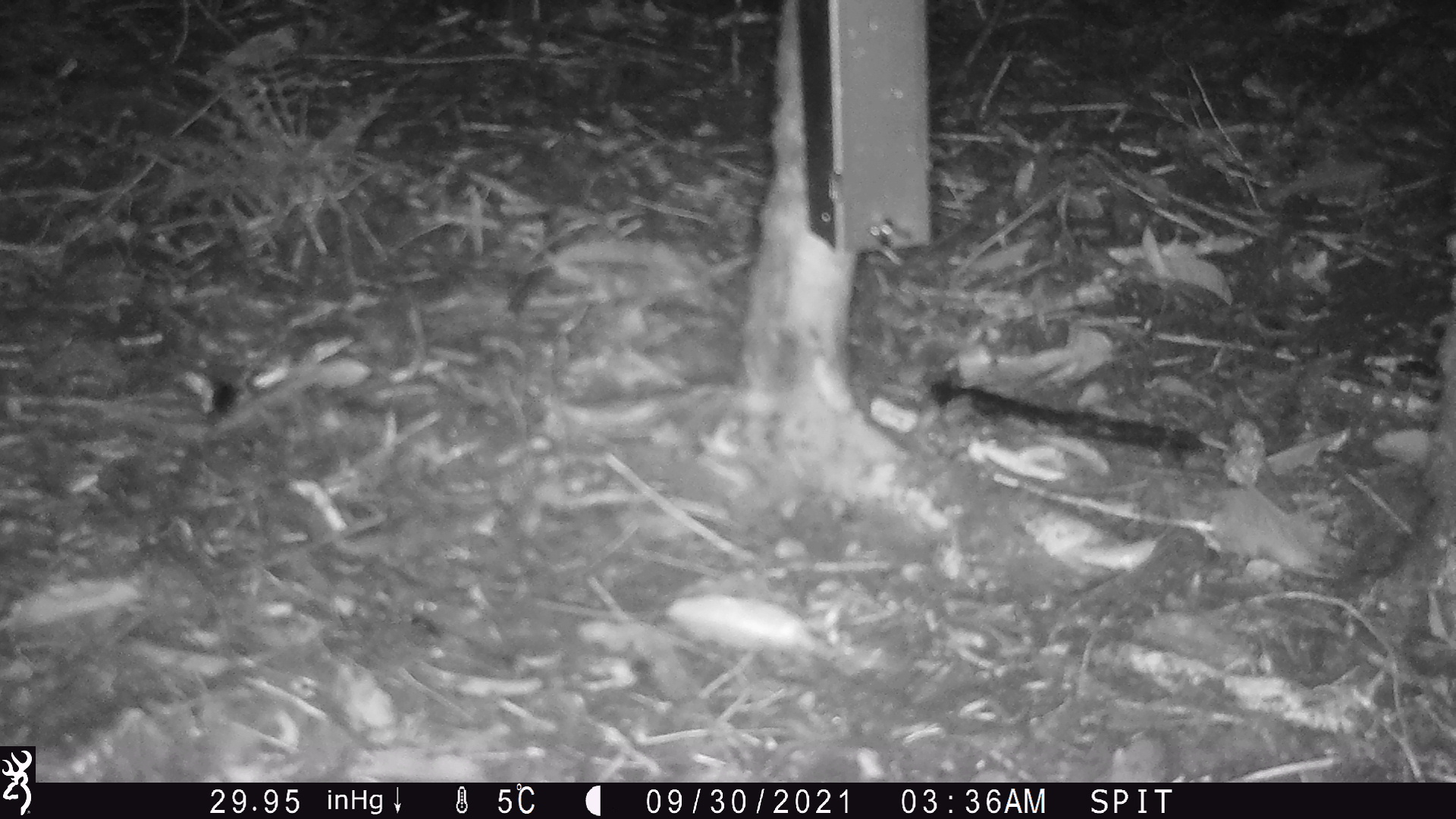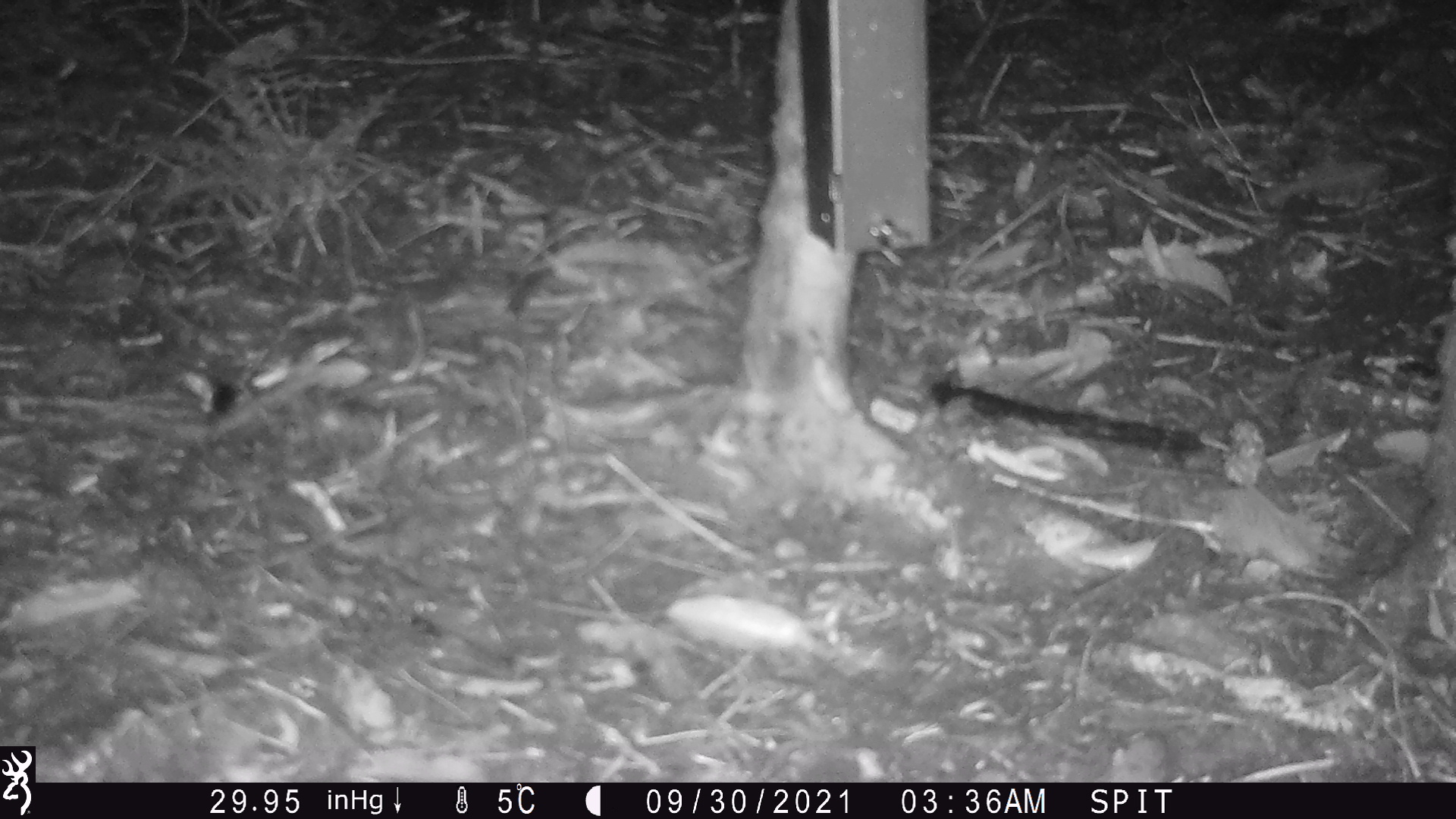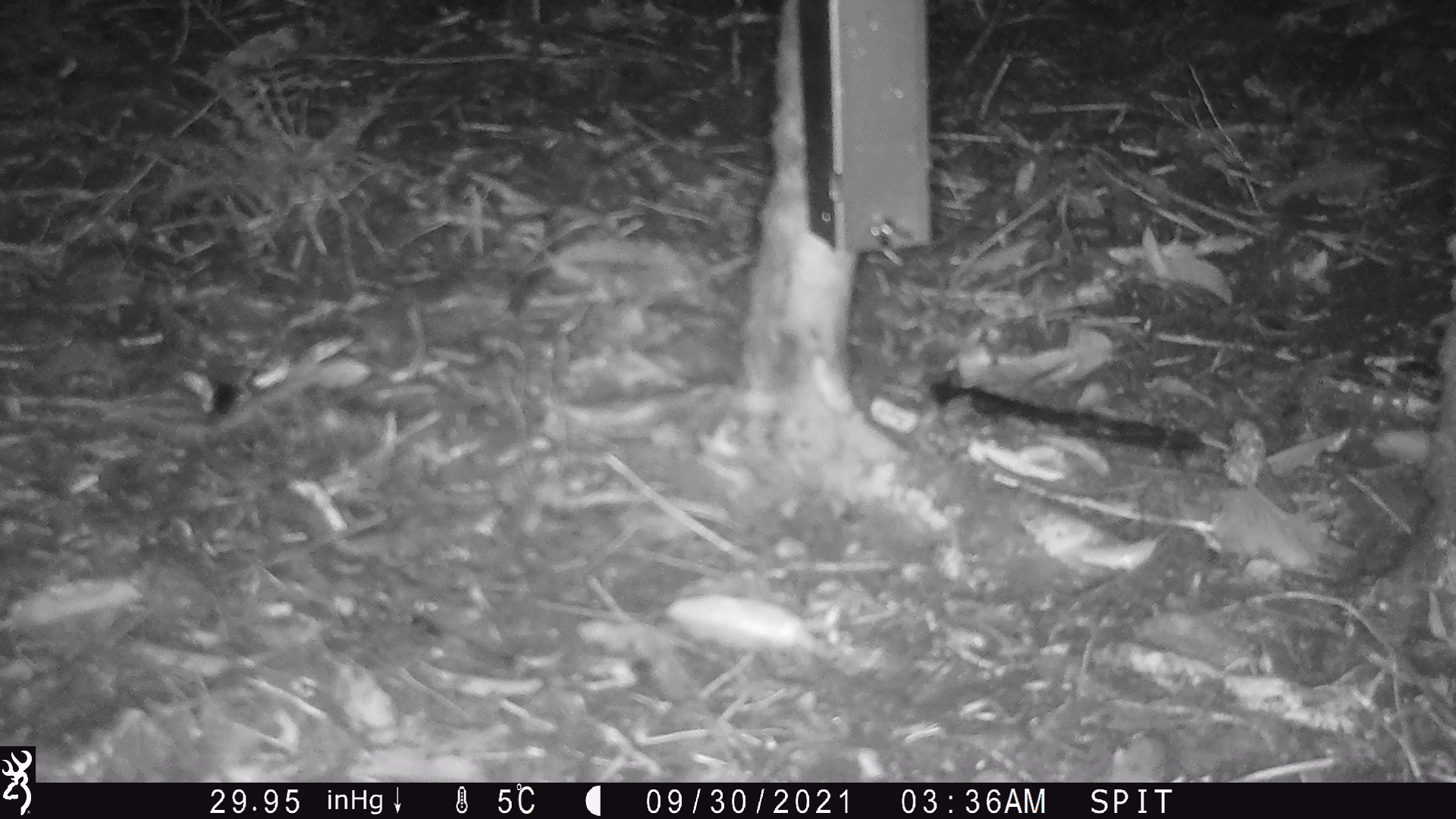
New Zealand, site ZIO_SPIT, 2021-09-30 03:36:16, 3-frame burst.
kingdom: Animalia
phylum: Chordata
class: Mammalia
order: Rodentia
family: Muridae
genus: Mus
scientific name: Mus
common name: mouse